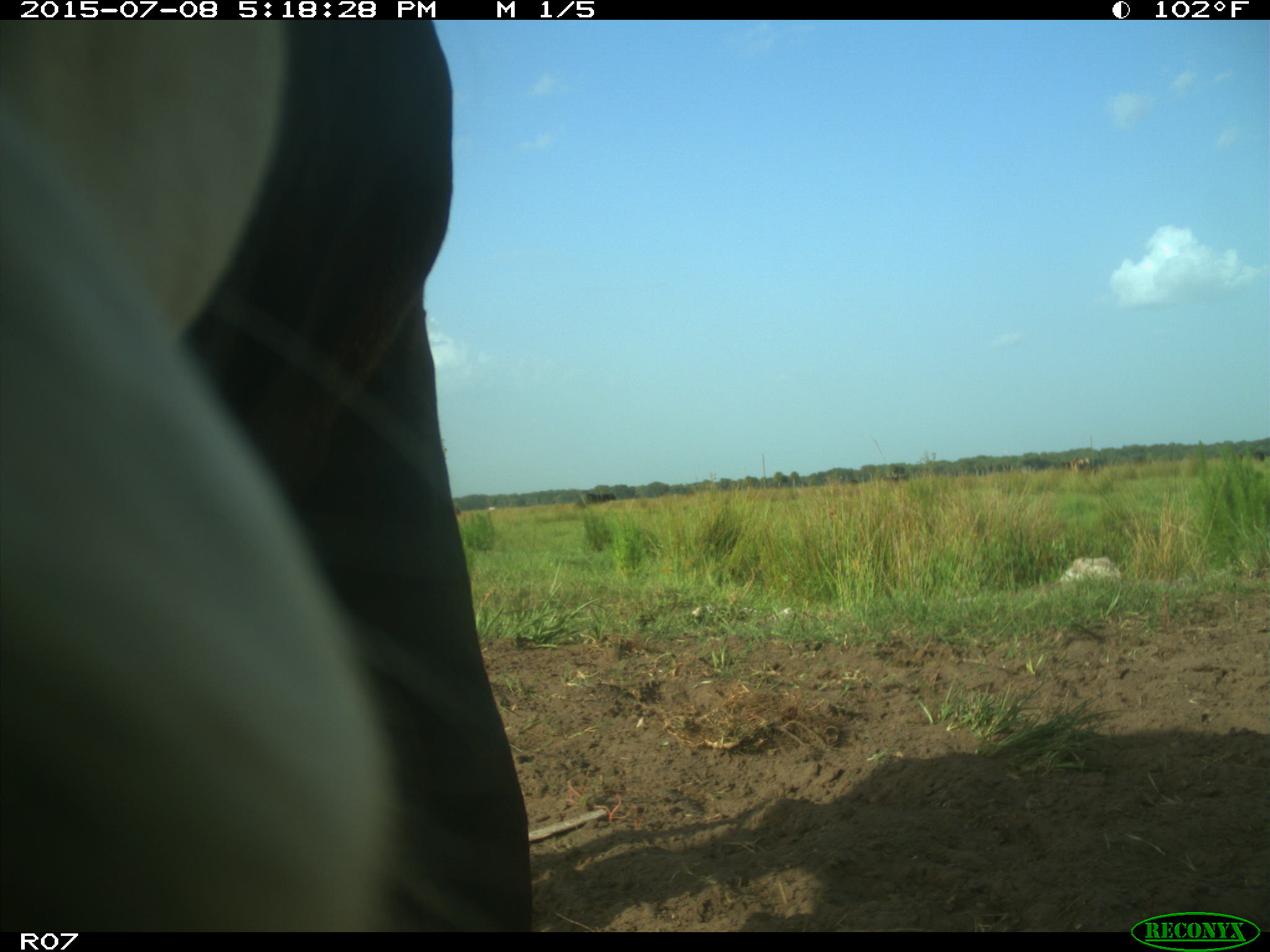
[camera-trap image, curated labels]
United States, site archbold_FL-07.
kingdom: Animalia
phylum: Chordata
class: Mammalia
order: Artiodactyla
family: Bovidae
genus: Bos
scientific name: Bos taurus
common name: domestic cow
Bos taurus (domestic cow).